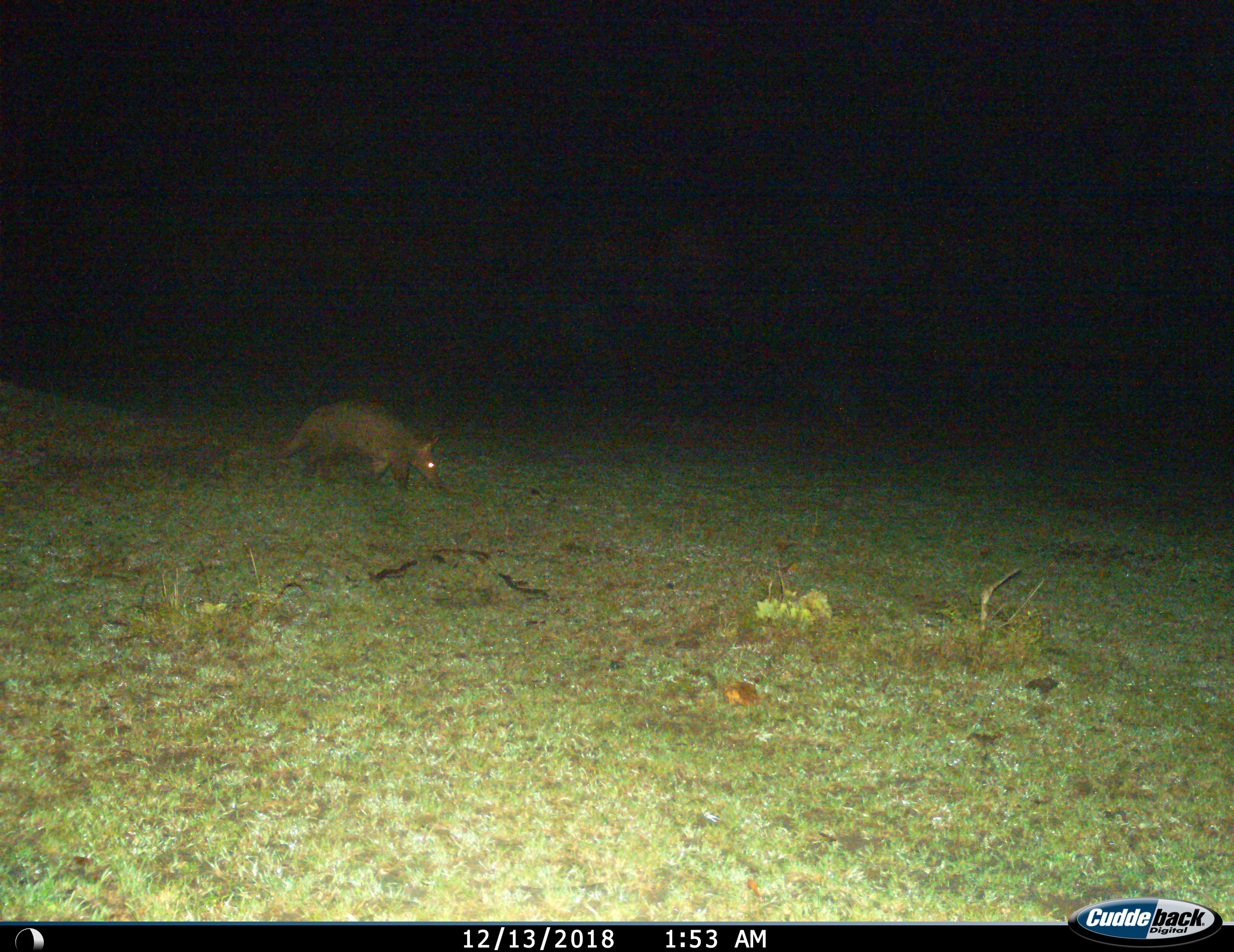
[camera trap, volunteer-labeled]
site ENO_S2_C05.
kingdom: Animalia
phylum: Chordata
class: Mammalia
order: Tubulidentata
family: Orycteropodidae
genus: Orycteropus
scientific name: Orycteropus afer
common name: aardvark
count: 1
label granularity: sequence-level